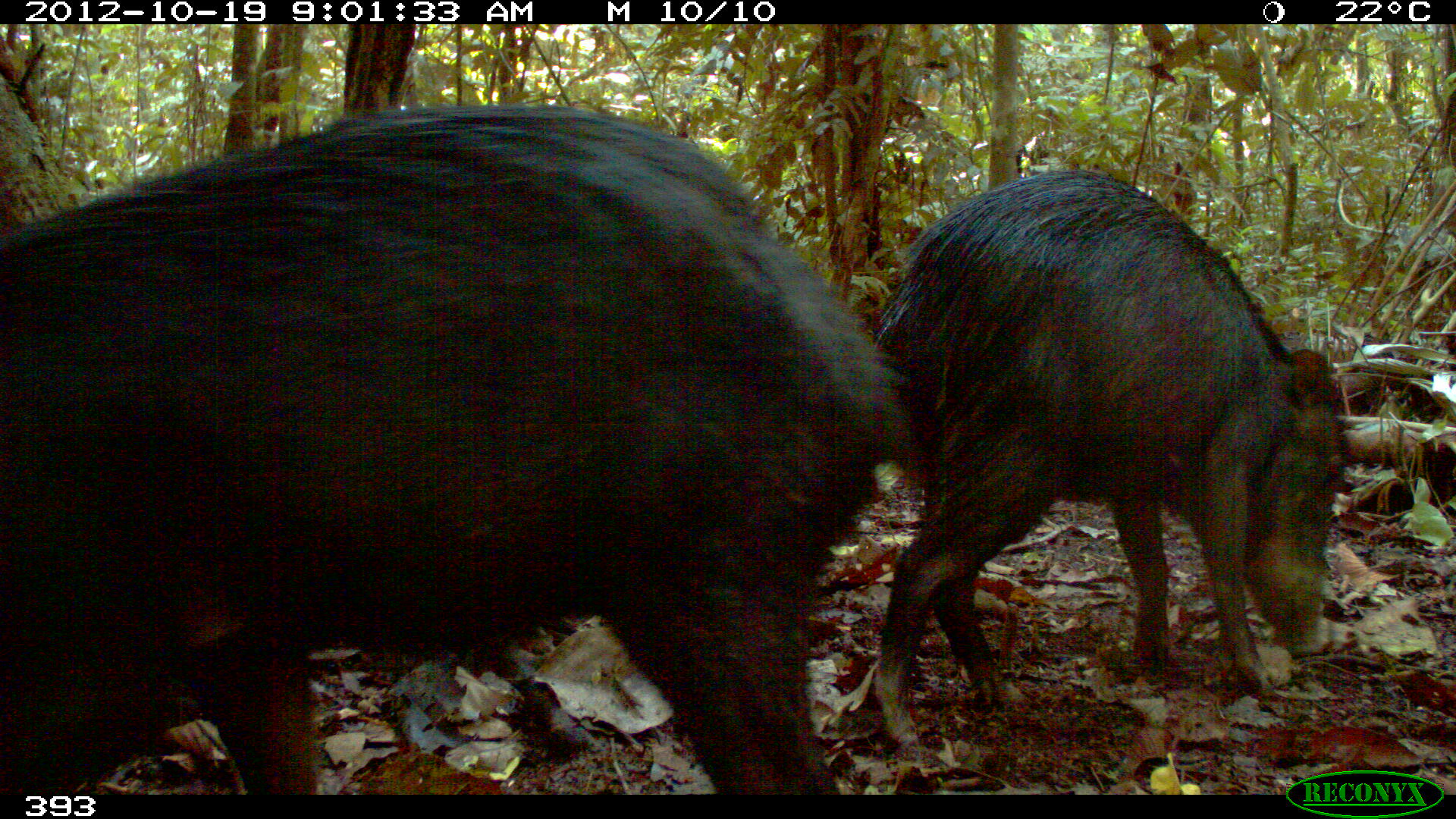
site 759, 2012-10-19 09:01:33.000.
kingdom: Animalia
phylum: Chordata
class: Mammalia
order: Artiodactyla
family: Tayassuidae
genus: Tayassu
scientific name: Tayassu pecari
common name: white-lipped peccary